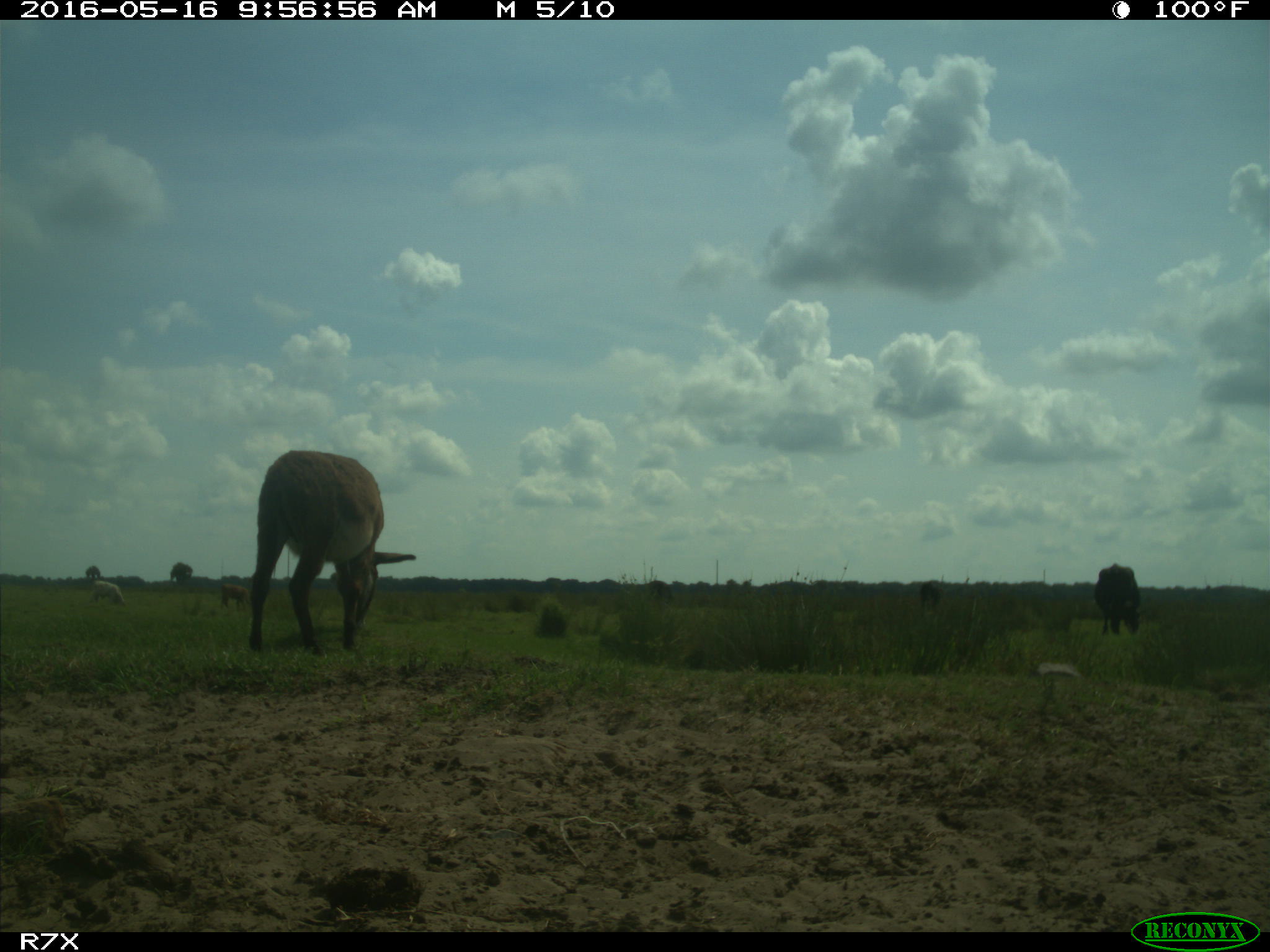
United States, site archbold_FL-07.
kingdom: Animalia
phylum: Chordata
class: Mammalia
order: Artiodactyla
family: Bovidae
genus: Bos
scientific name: Bos taurus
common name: domestic cow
Bos taurus (domestic cow).